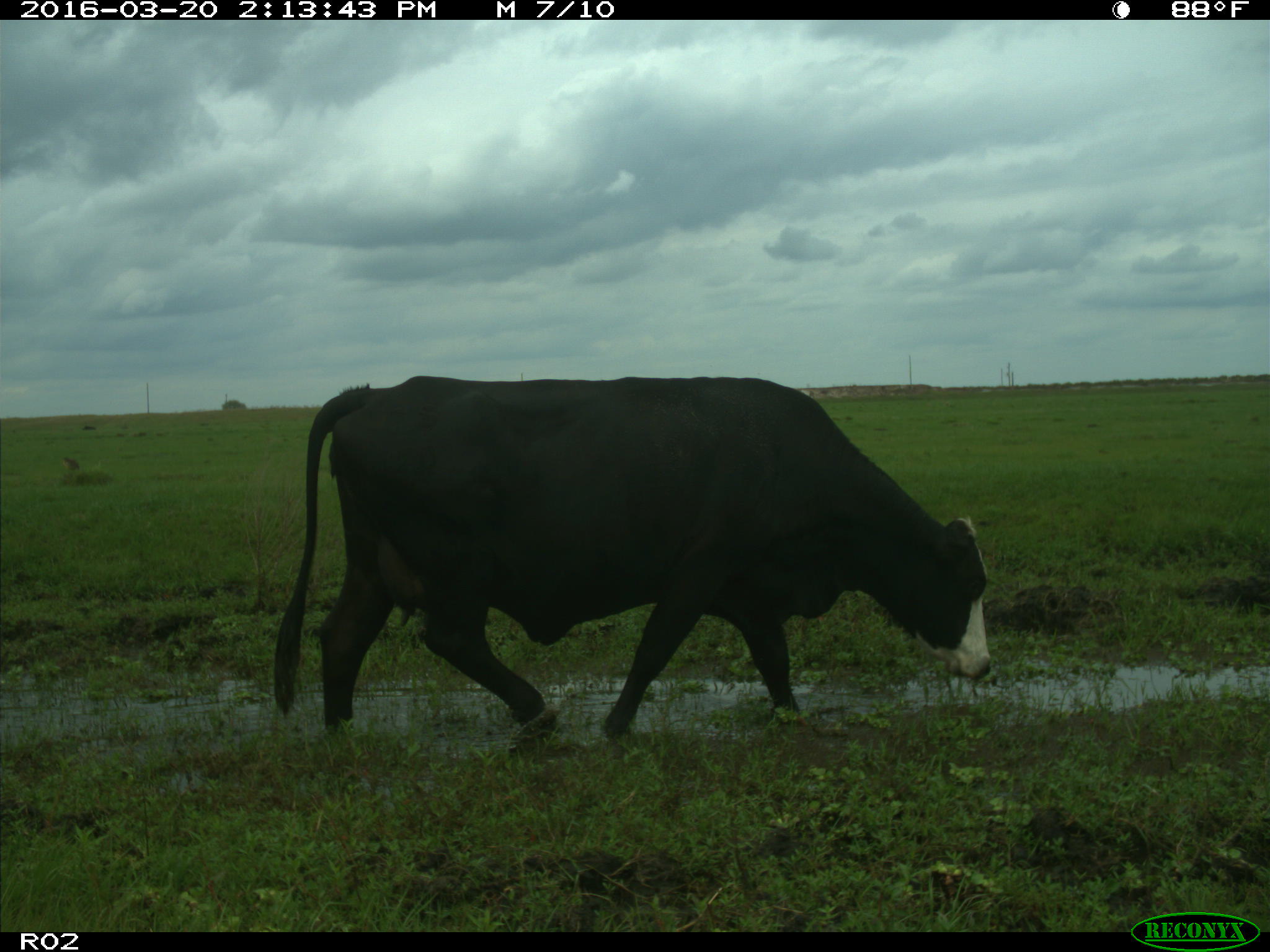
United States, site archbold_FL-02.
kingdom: Animalia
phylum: Chordata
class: Mammalia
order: Artiodactyla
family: Bovidae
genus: Bos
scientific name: Bos taurus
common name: domestic cow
Bos taurus (domestic cow).